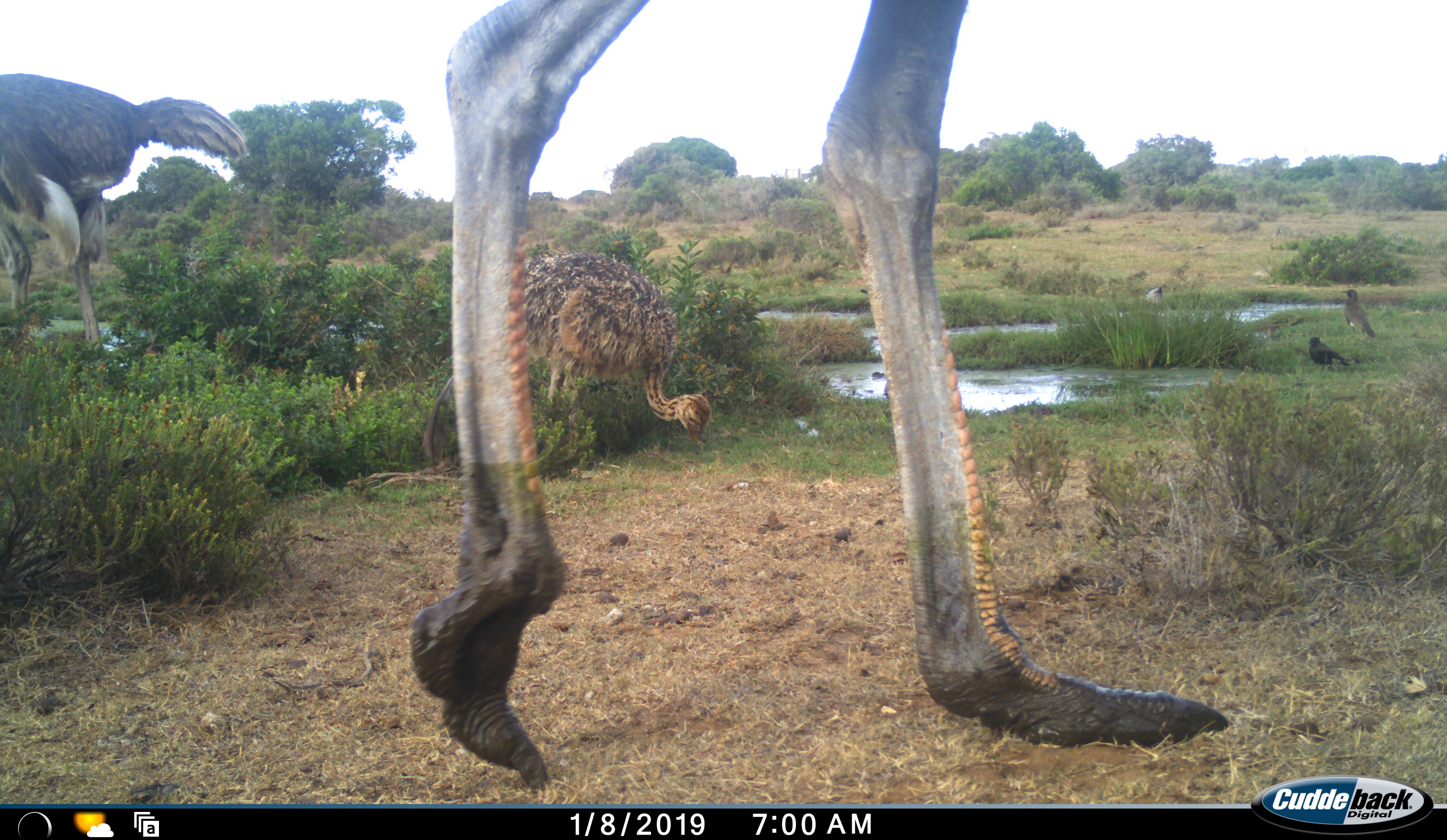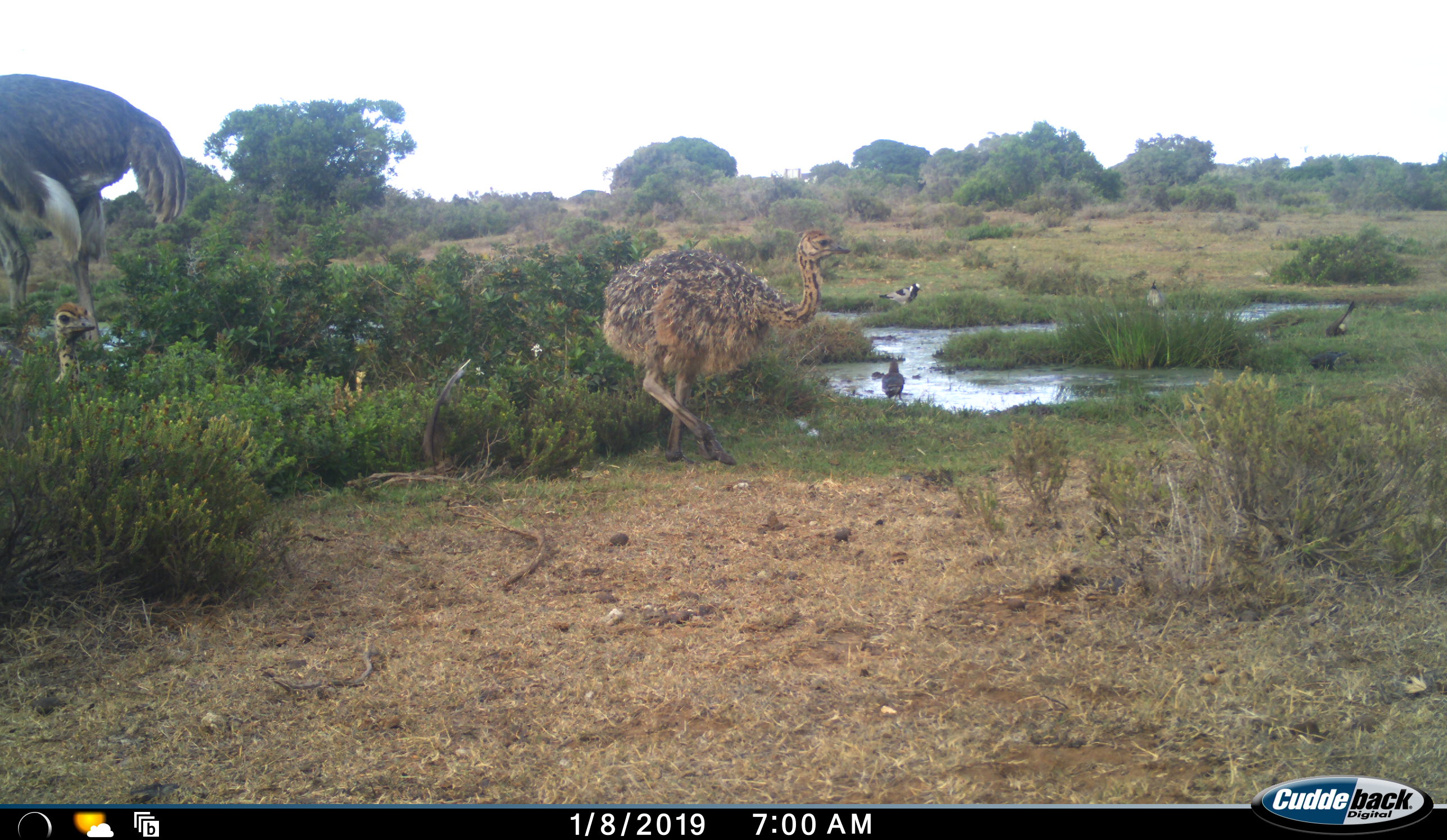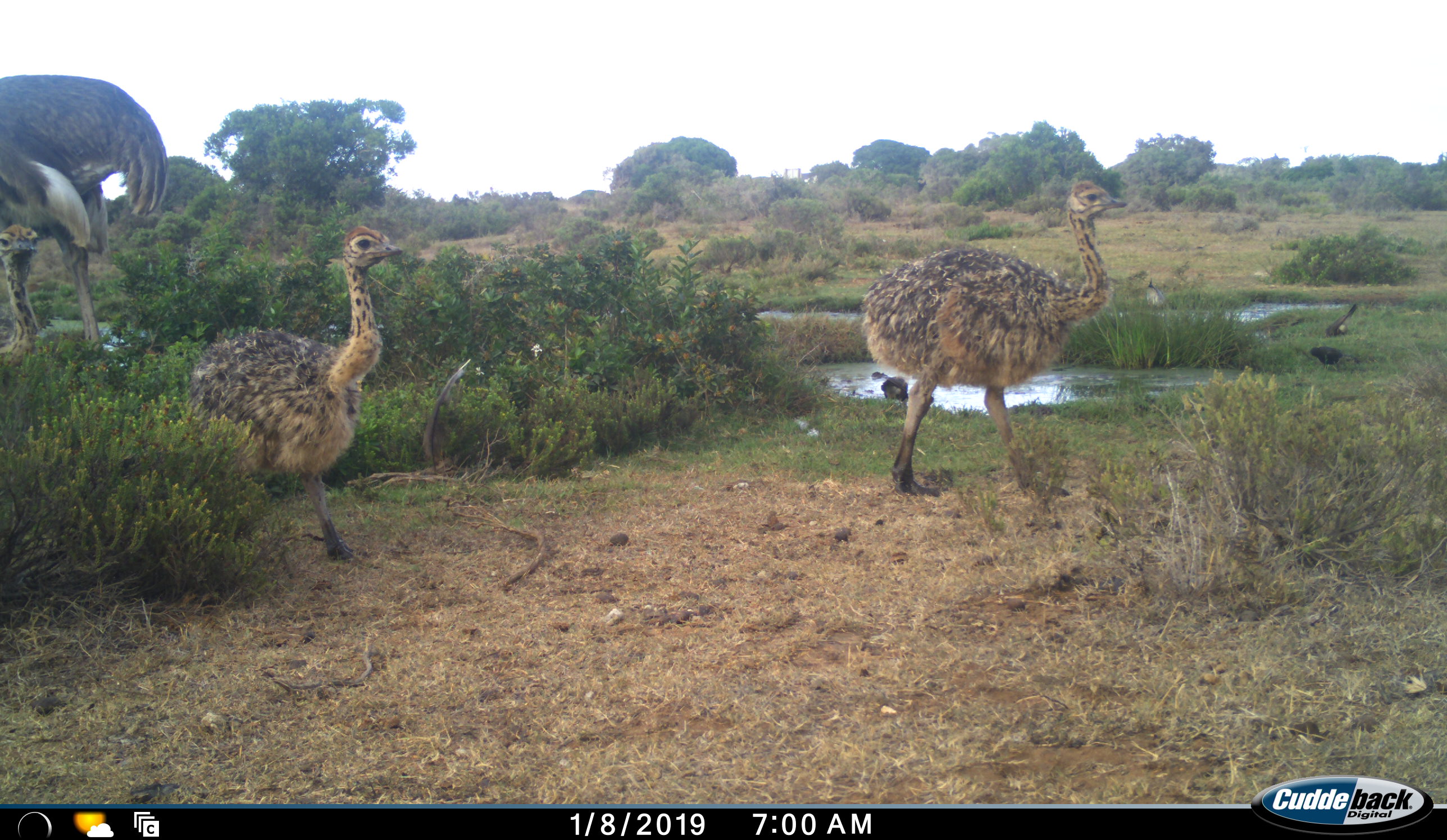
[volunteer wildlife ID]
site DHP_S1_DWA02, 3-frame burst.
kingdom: Animalia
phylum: Chordata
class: Aves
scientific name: Aves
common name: bird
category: birdother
Birdother (bird) (Aves), count 5. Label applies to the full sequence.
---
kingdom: Animalia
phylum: Chordata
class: Aves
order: Struthioniformes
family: Struthionidae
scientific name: Struthionidae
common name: ostrich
Ostrich (Struthionidae), count 5. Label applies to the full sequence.